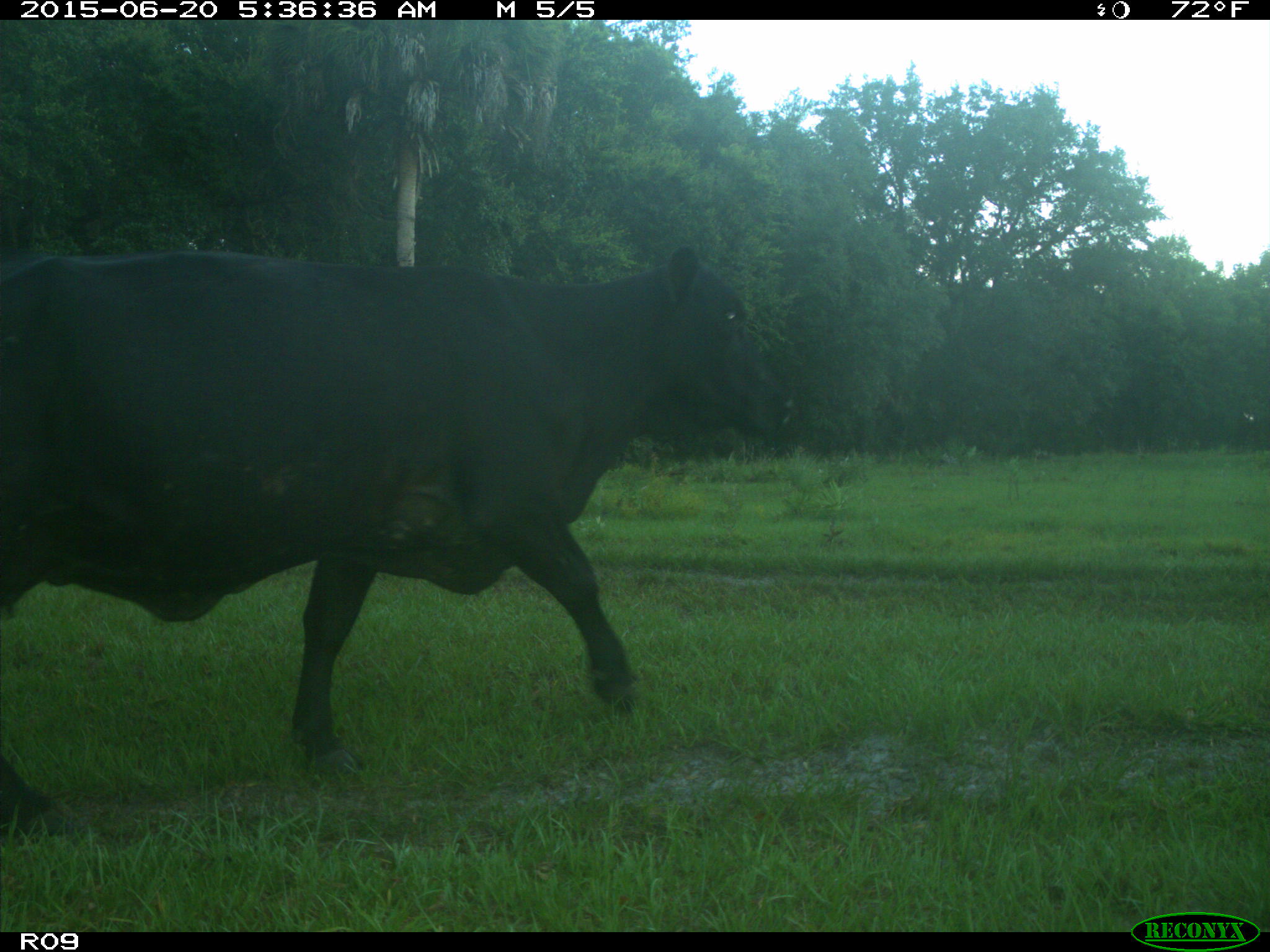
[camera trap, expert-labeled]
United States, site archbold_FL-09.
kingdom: Animalia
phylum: Chordata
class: Mammalia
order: Artiodactyla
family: Bovidae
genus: Bos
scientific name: Bos taurus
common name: domestic cow